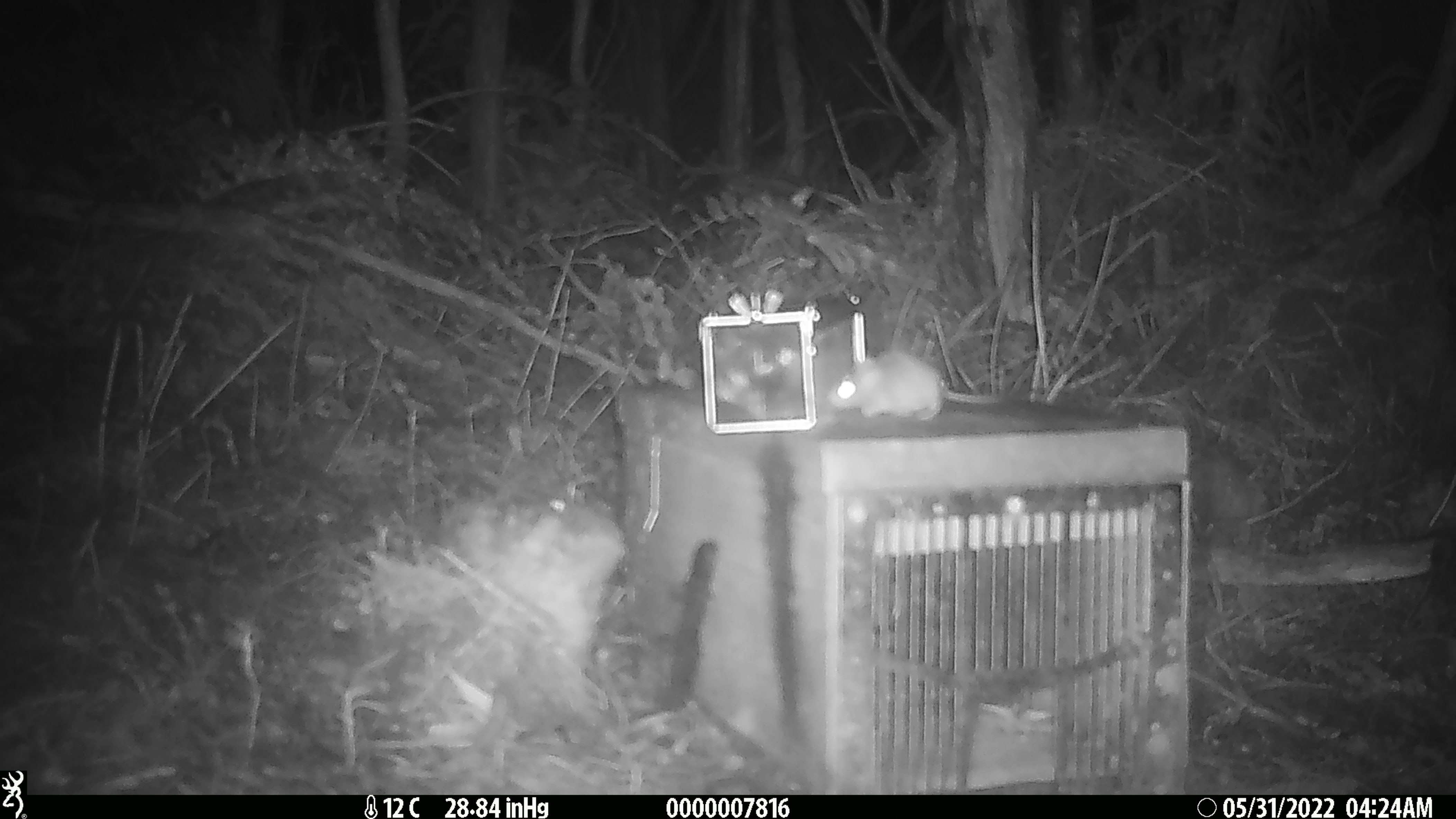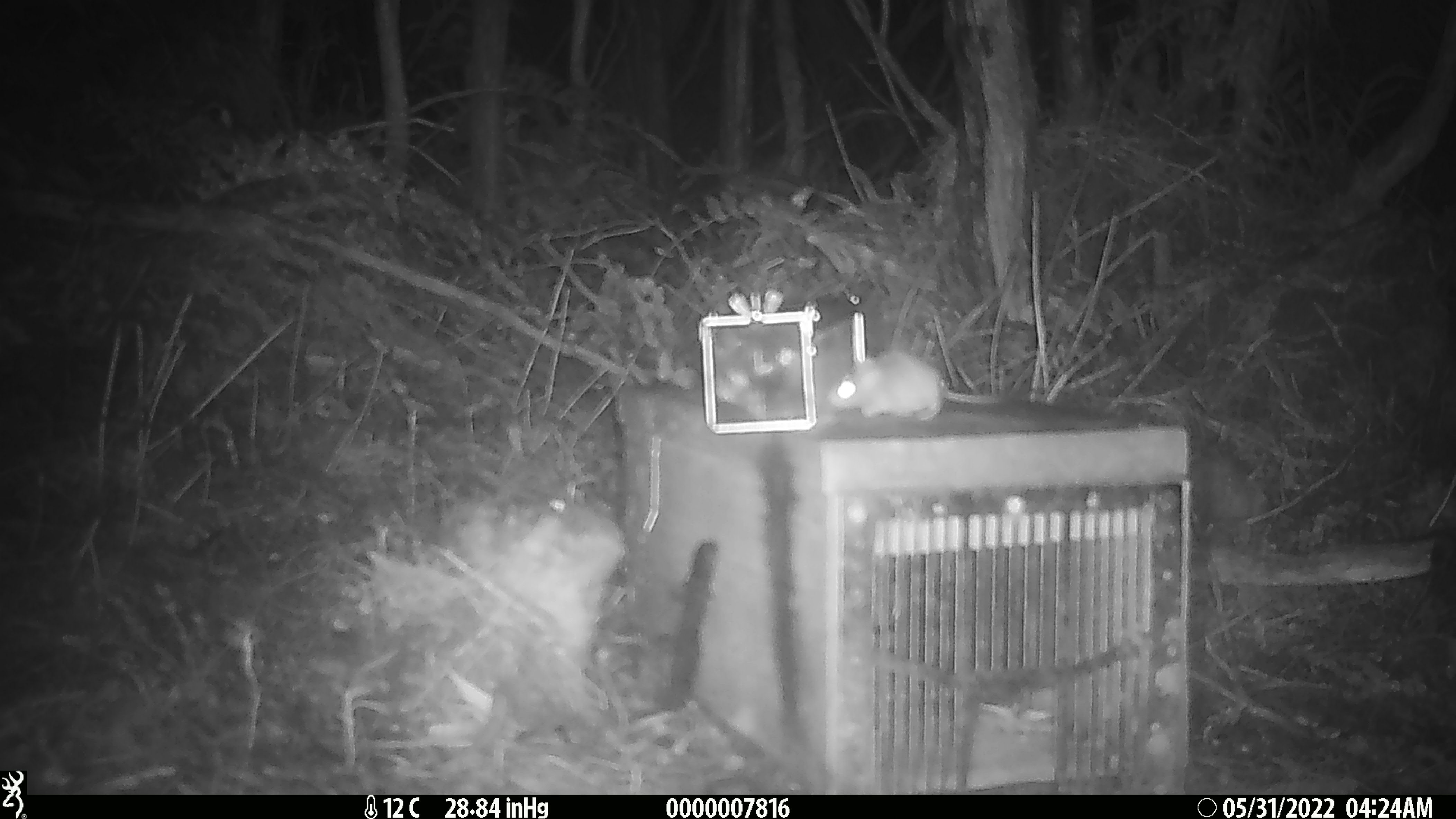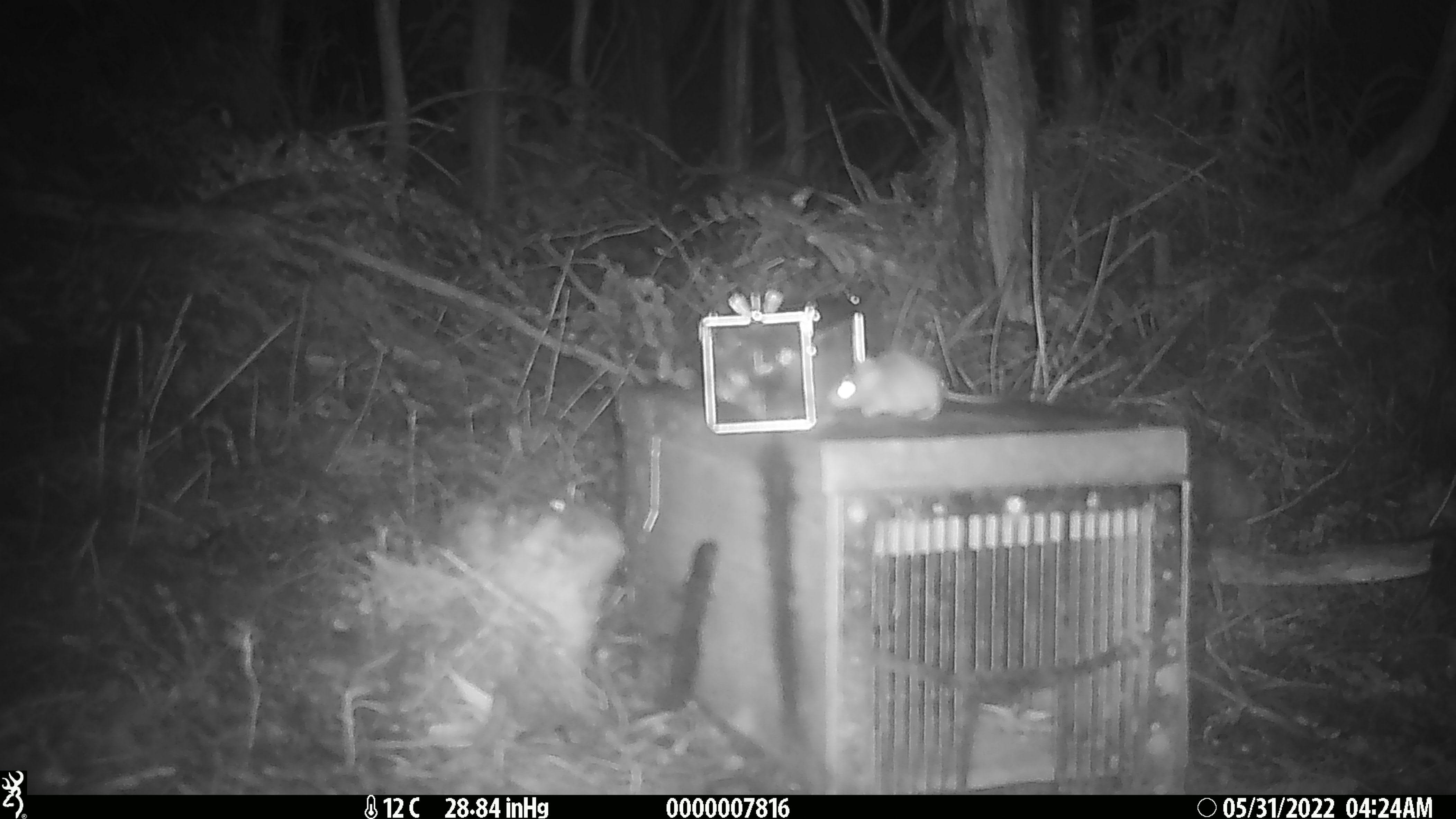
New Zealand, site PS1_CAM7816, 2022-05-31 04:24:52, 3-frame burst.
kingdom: Animalia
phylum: Chordata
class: Mammalia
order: Rodentia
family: Muridae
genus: Mus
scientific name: Mus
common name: mouse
Mouse (Mus).